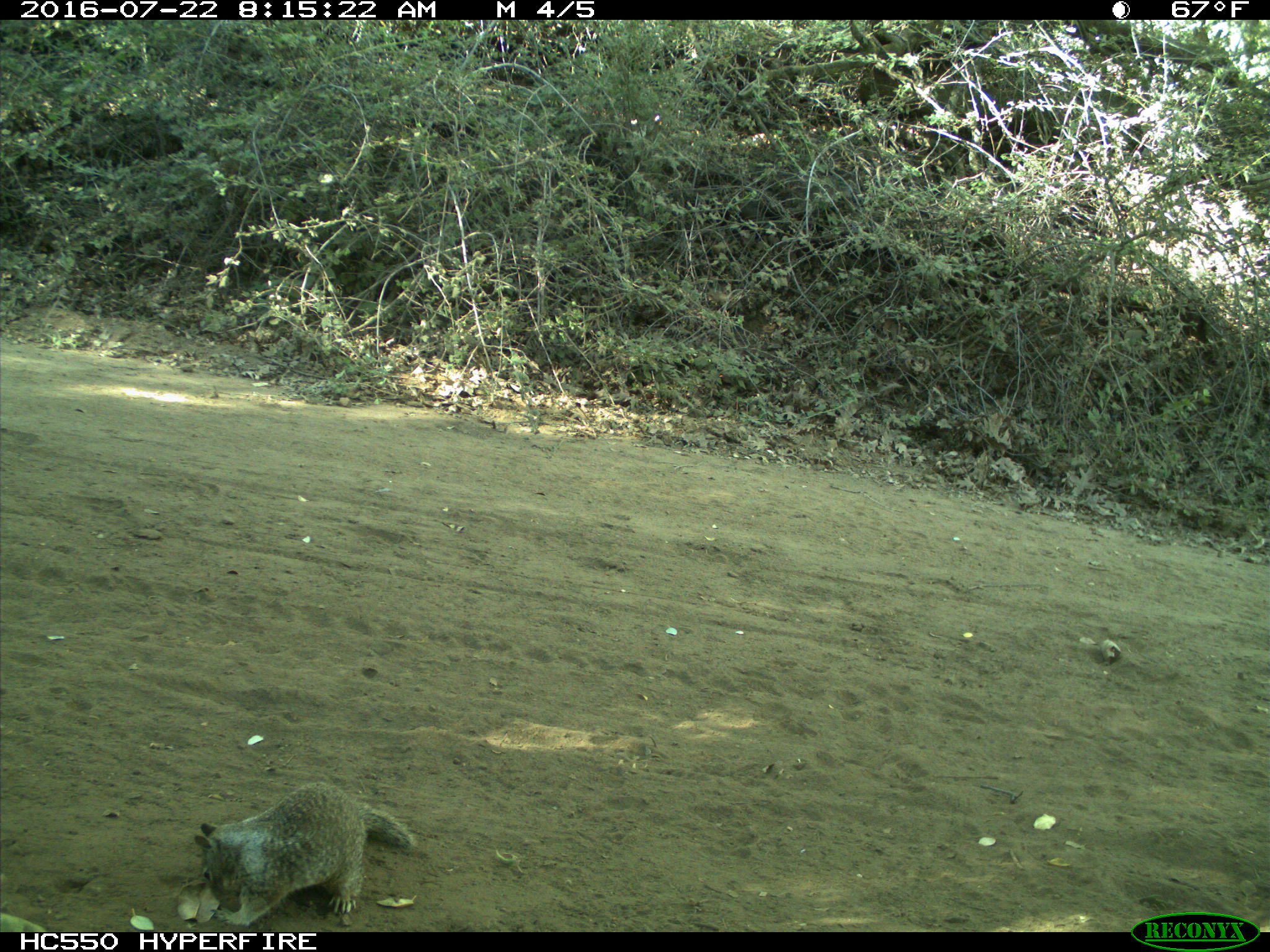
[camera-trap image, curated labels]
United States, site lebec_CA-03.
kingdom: Animalia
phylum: Chordata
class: Mammalia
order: Rodentia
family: Sciuridae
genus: Otospermophilus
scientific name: Otospermophilus beecheyi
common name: california ground squirrel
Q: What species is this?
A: Otospermophilus beecheyi (california ground squirrel).